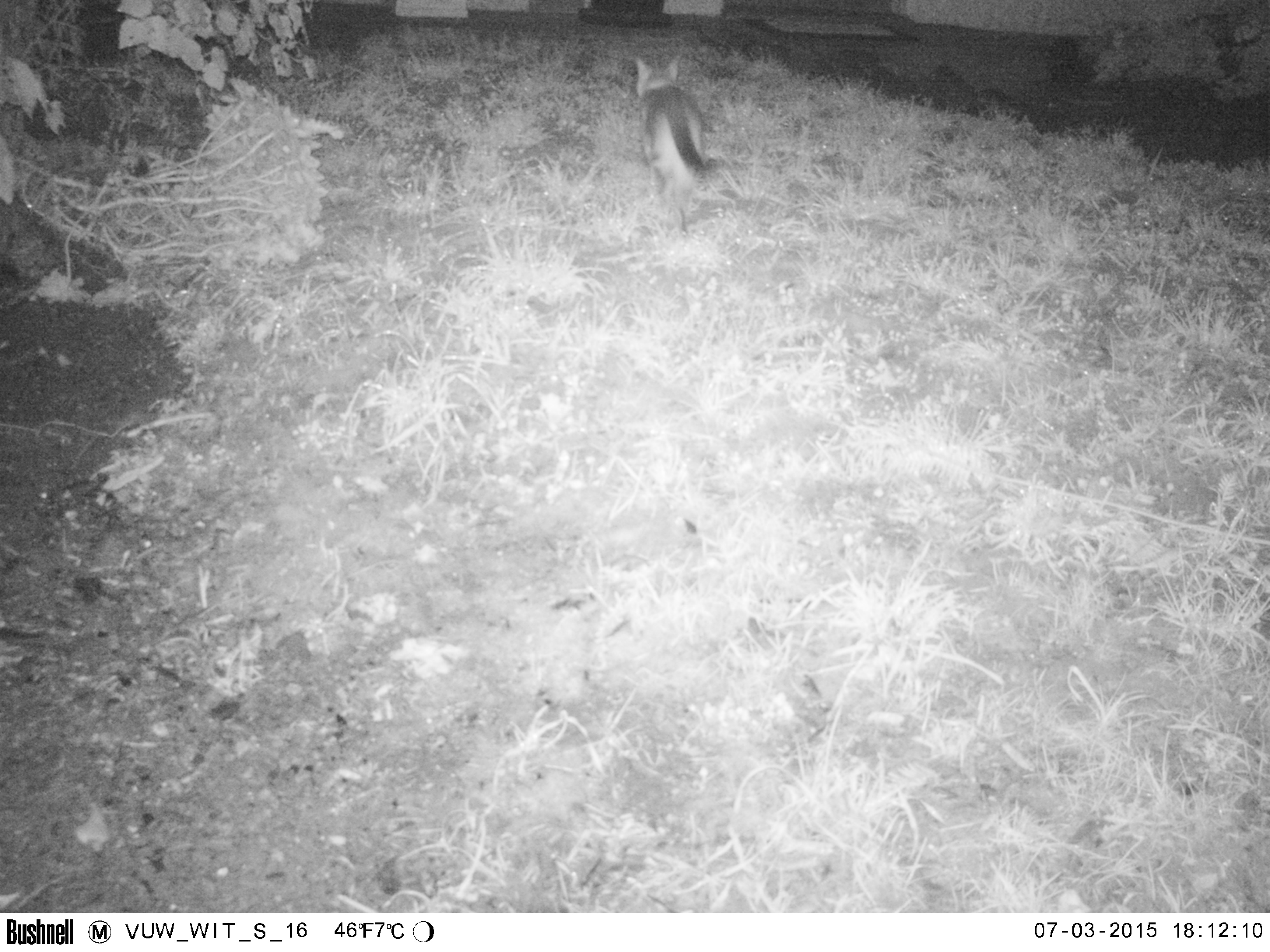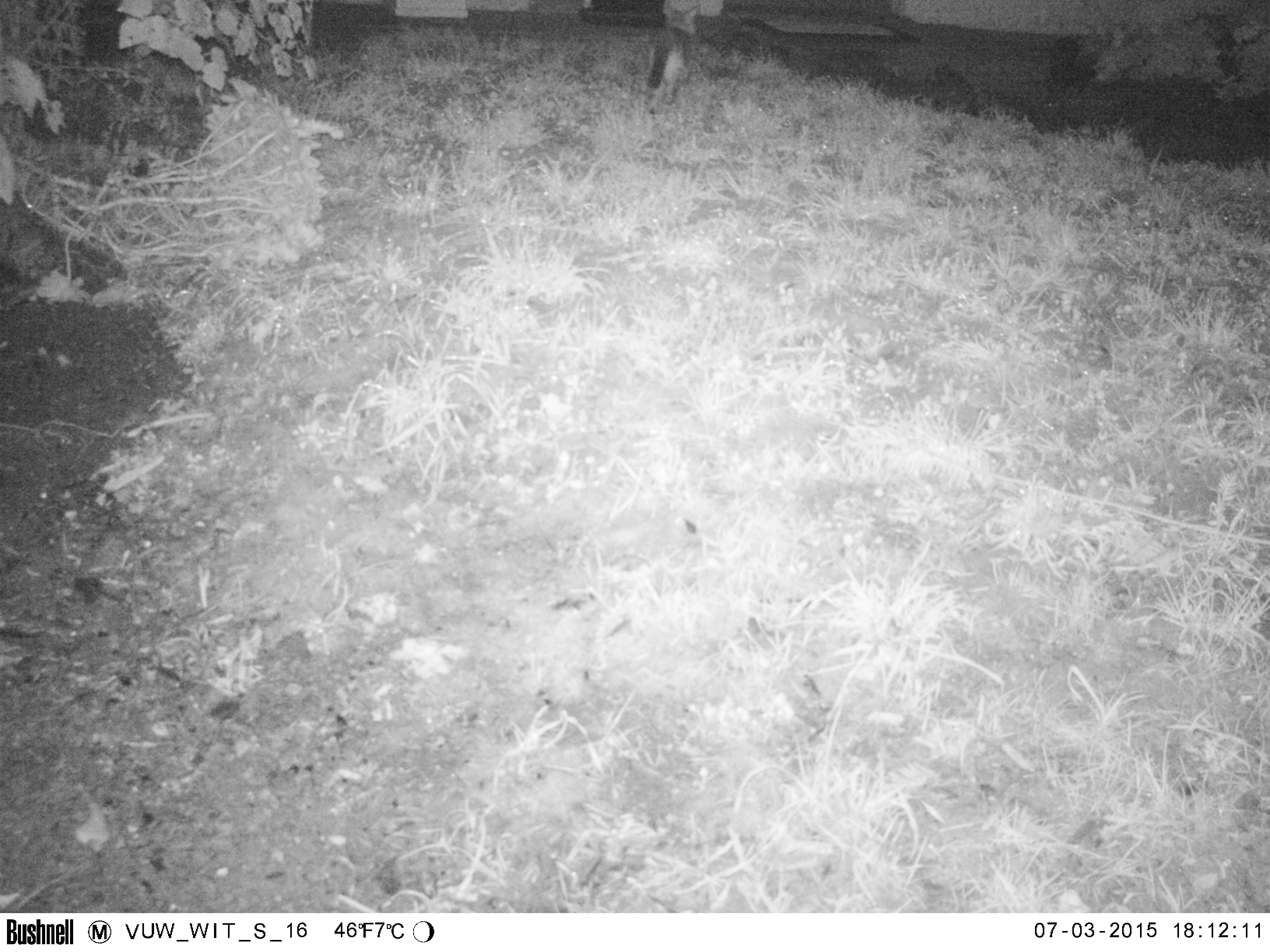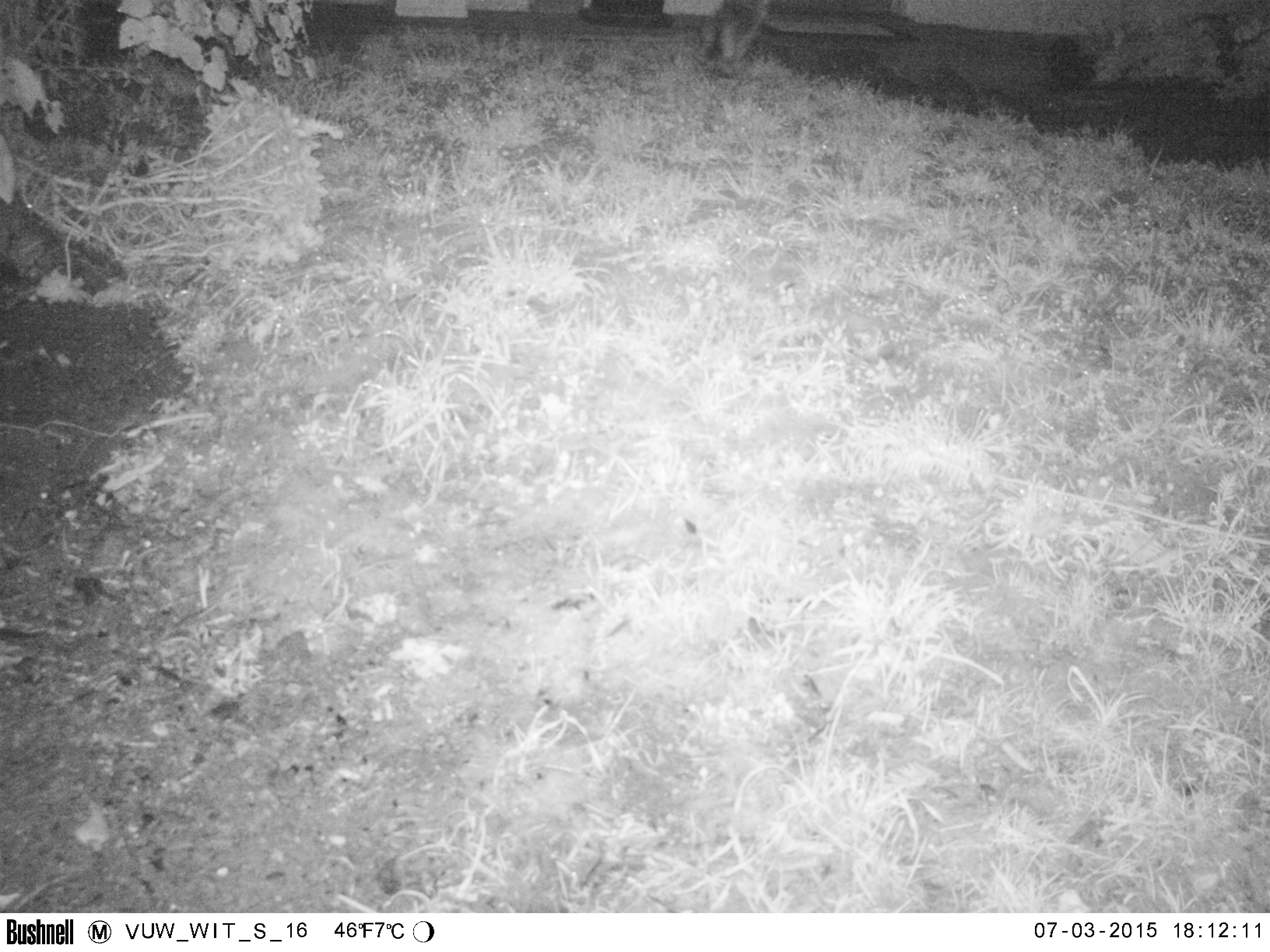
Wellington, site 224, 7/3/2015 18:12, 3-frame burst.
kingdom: Animalia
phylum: Chordata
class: Mammalia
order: Carnivora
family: Felidae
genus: Felis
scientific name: Felis catus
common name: cat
Cat (Felis catus).